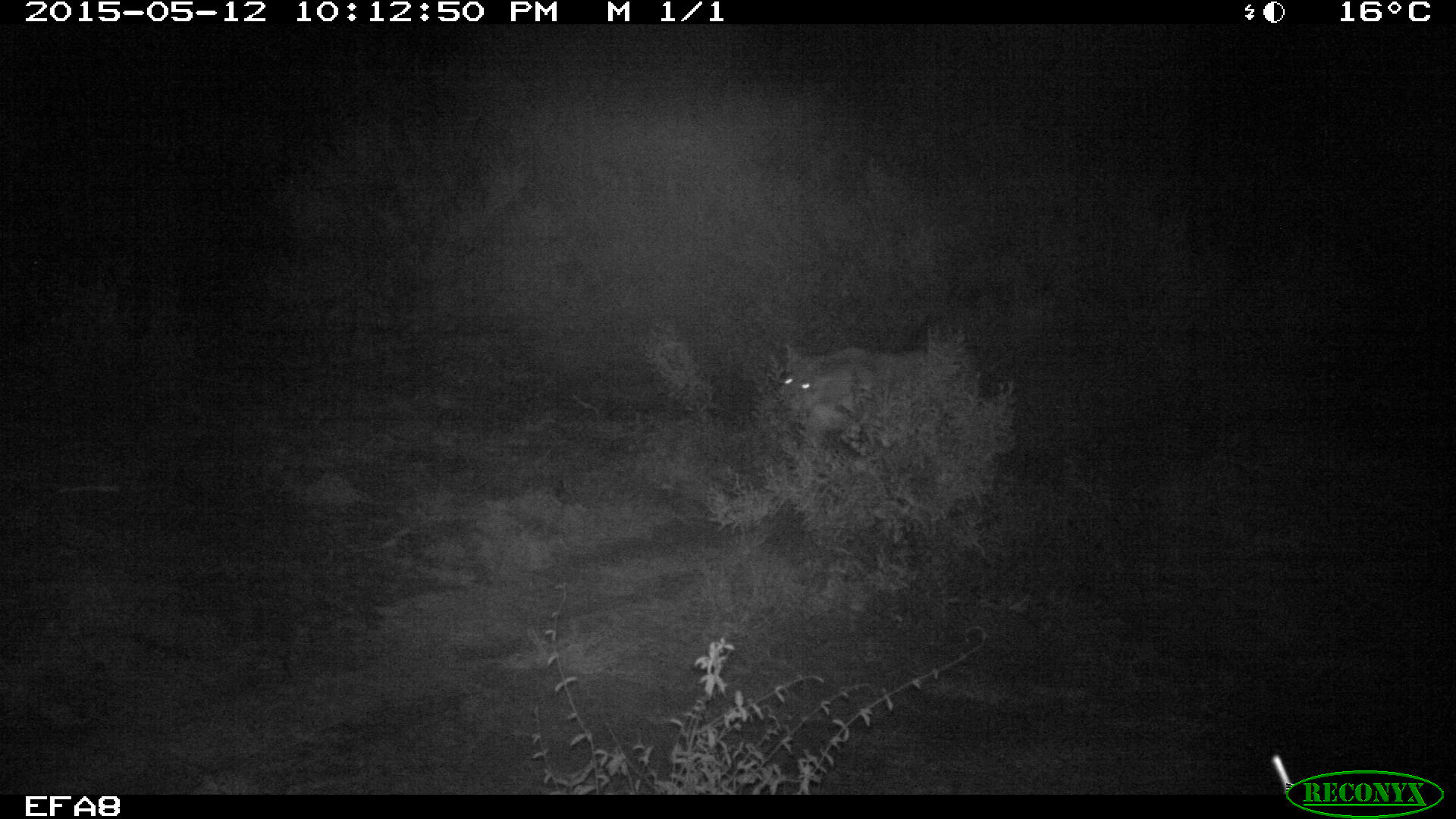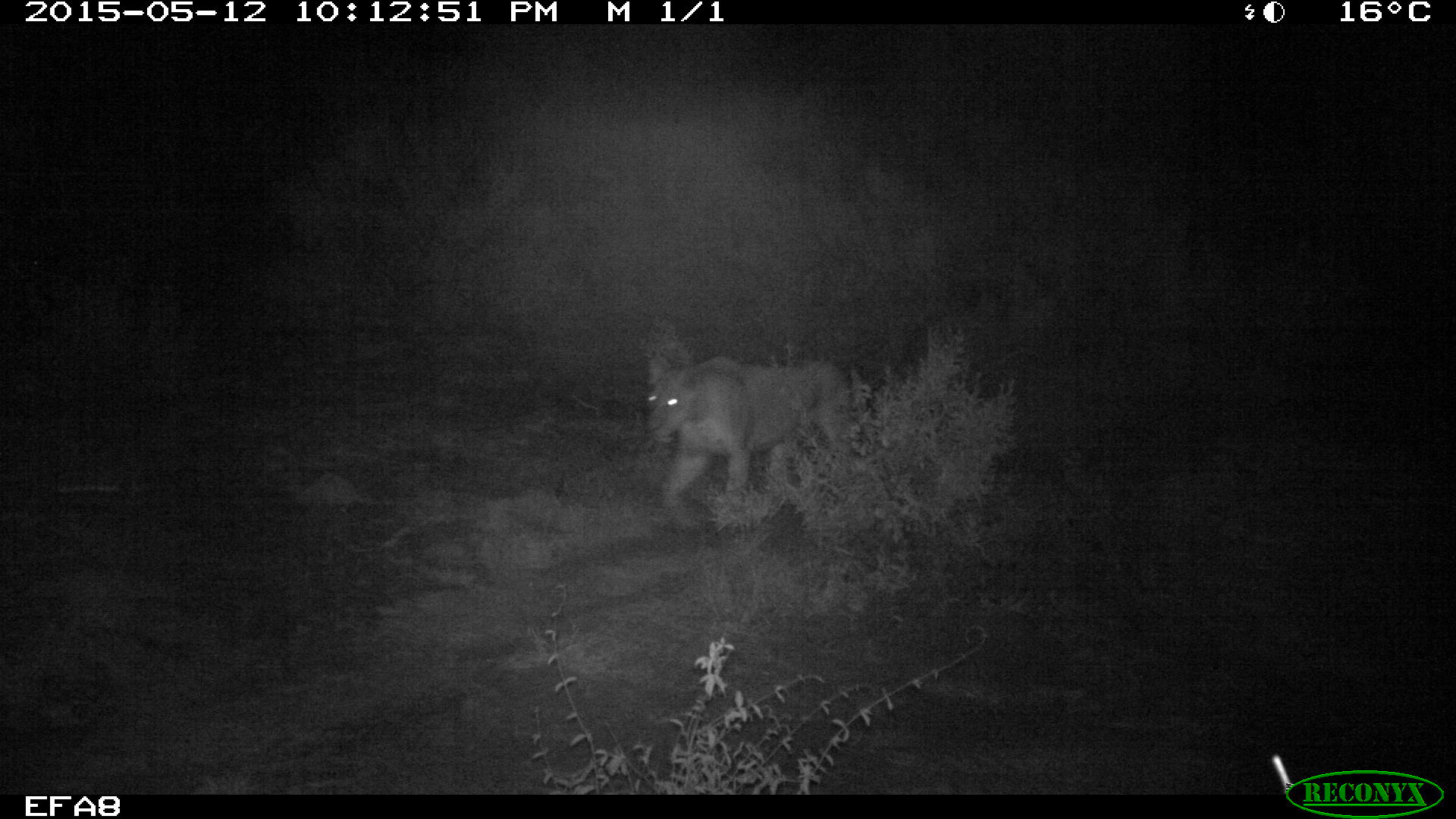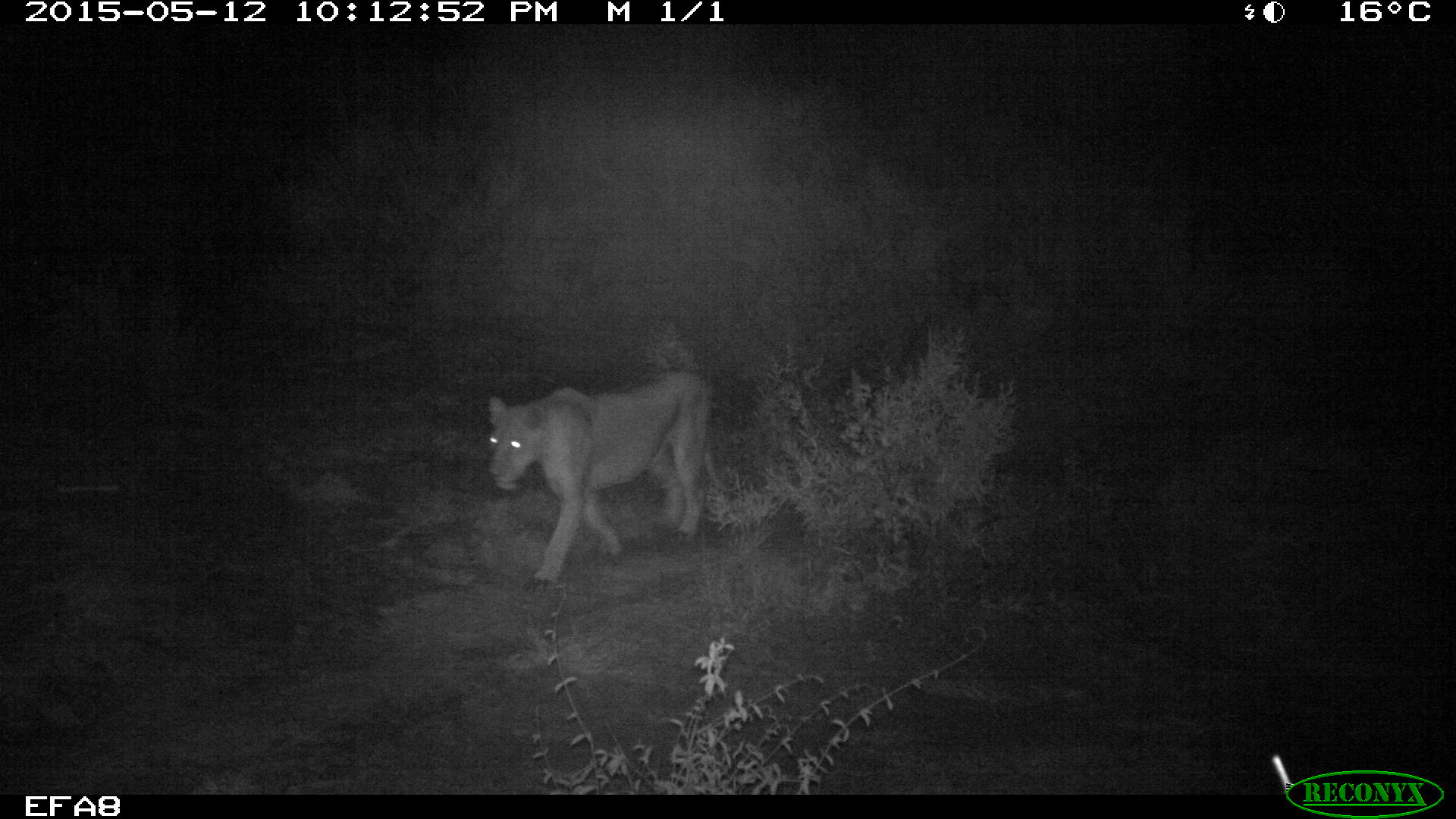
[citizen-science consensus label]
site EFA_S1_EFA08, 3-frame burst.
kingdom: Animalia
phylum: Chordata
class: Mammalia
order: Carnivora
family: Felidae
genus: Panthera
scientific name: Panthera leo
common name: lion female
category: lionfemale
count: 1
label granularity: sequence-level